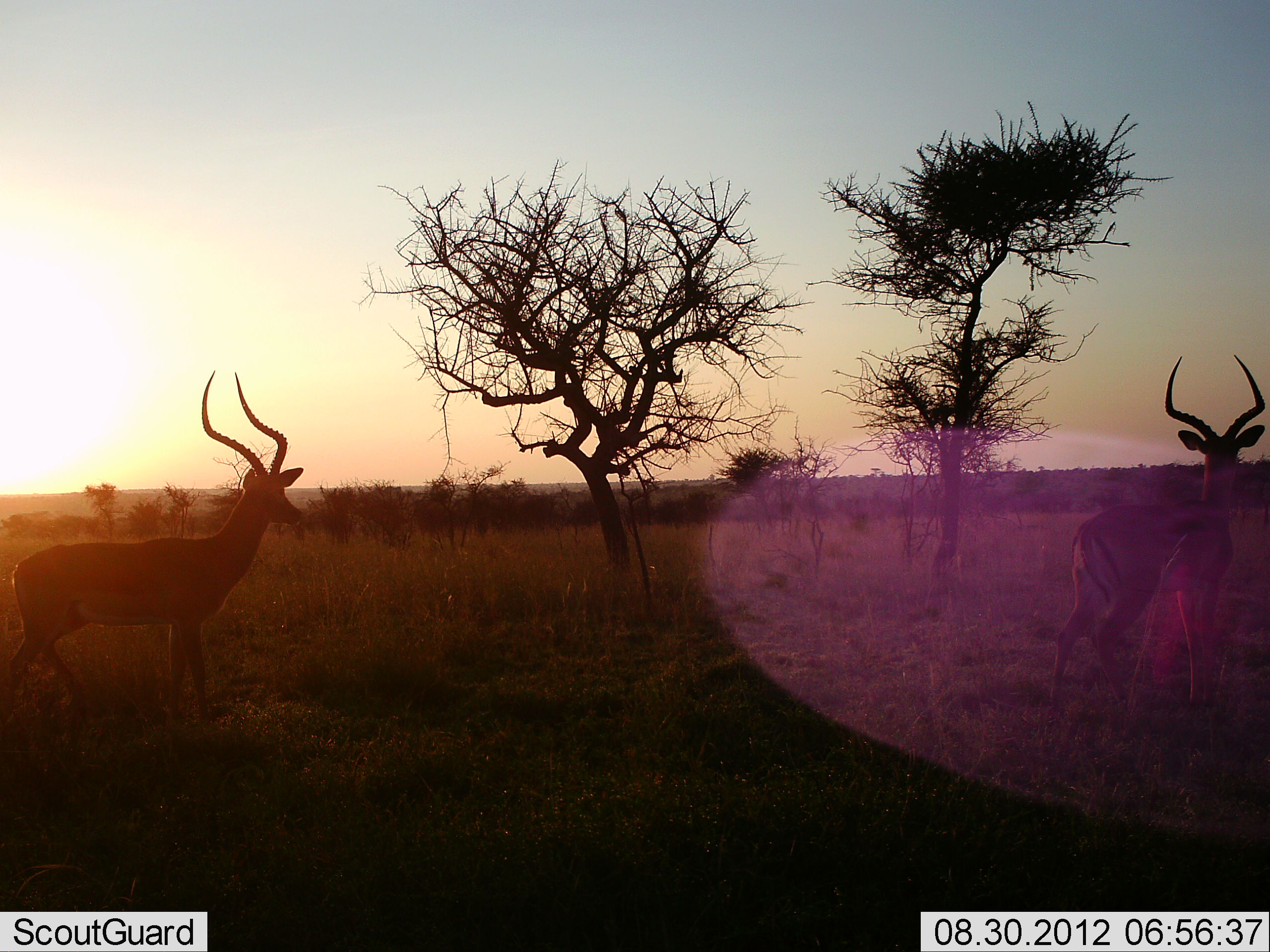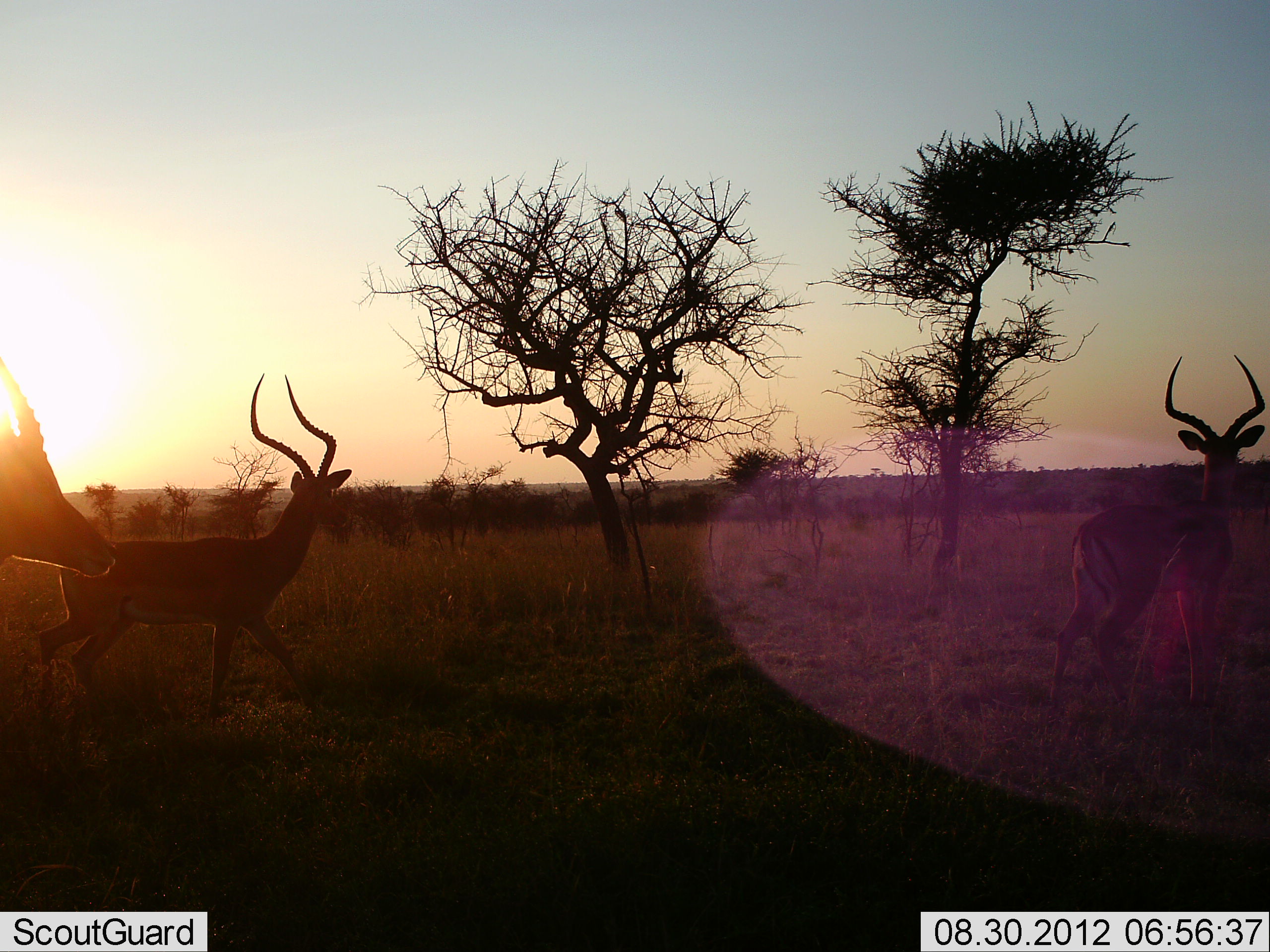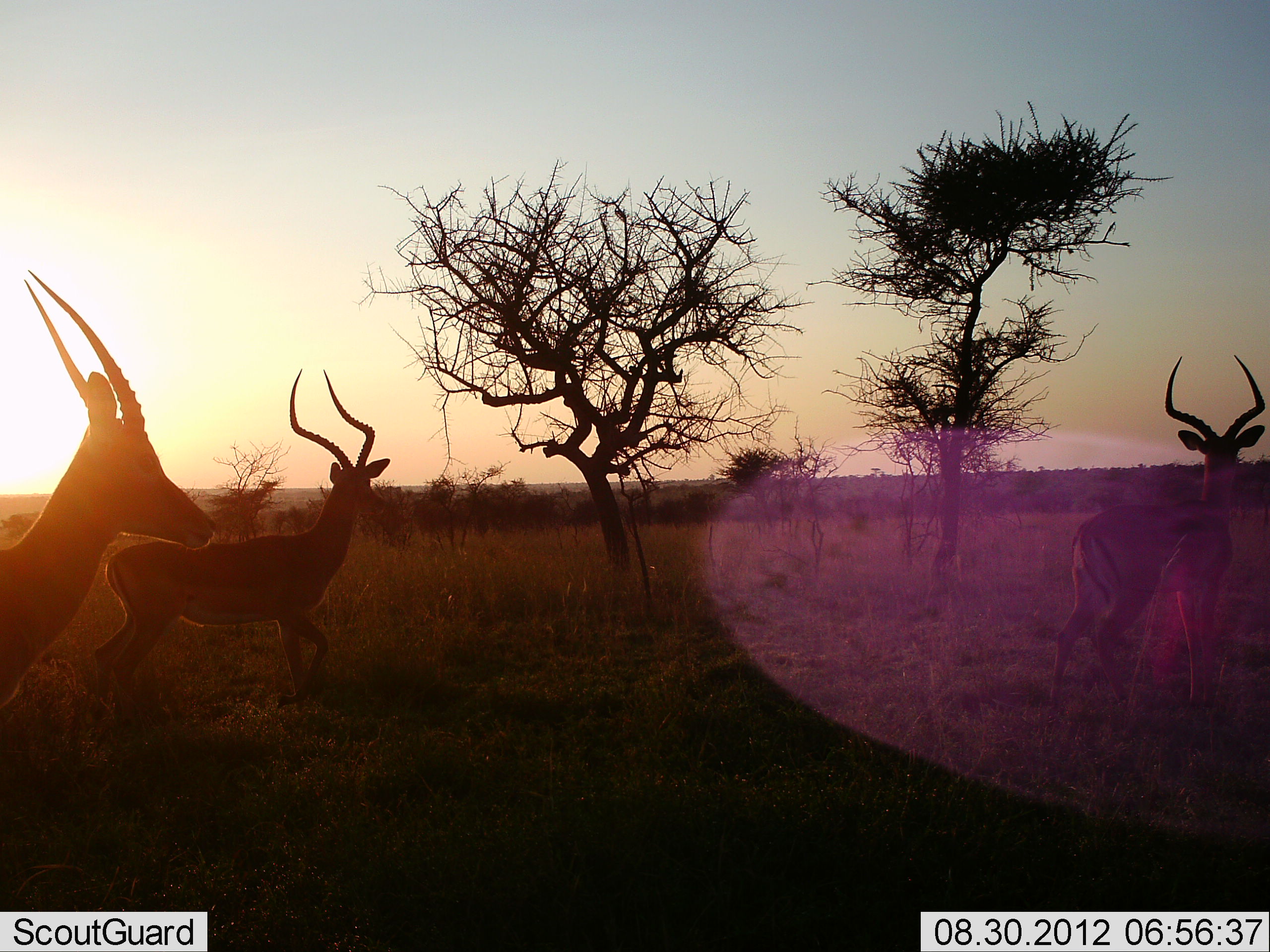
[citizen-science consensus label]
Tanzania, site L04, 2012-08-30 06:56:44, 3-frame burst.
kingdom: Animalia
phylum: Chordata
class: Mammalia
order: Artiodactyla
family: Bovidae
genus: Aepyceros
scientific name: Aepyceros melampus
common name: impala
Impala (Aepyceros melampus), count 3. Behavior (volunteer vote fractions): standing 75%, resting 0%, moving 92%, interacting 0%. Young present (vote fraction): 0%. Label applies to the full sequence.